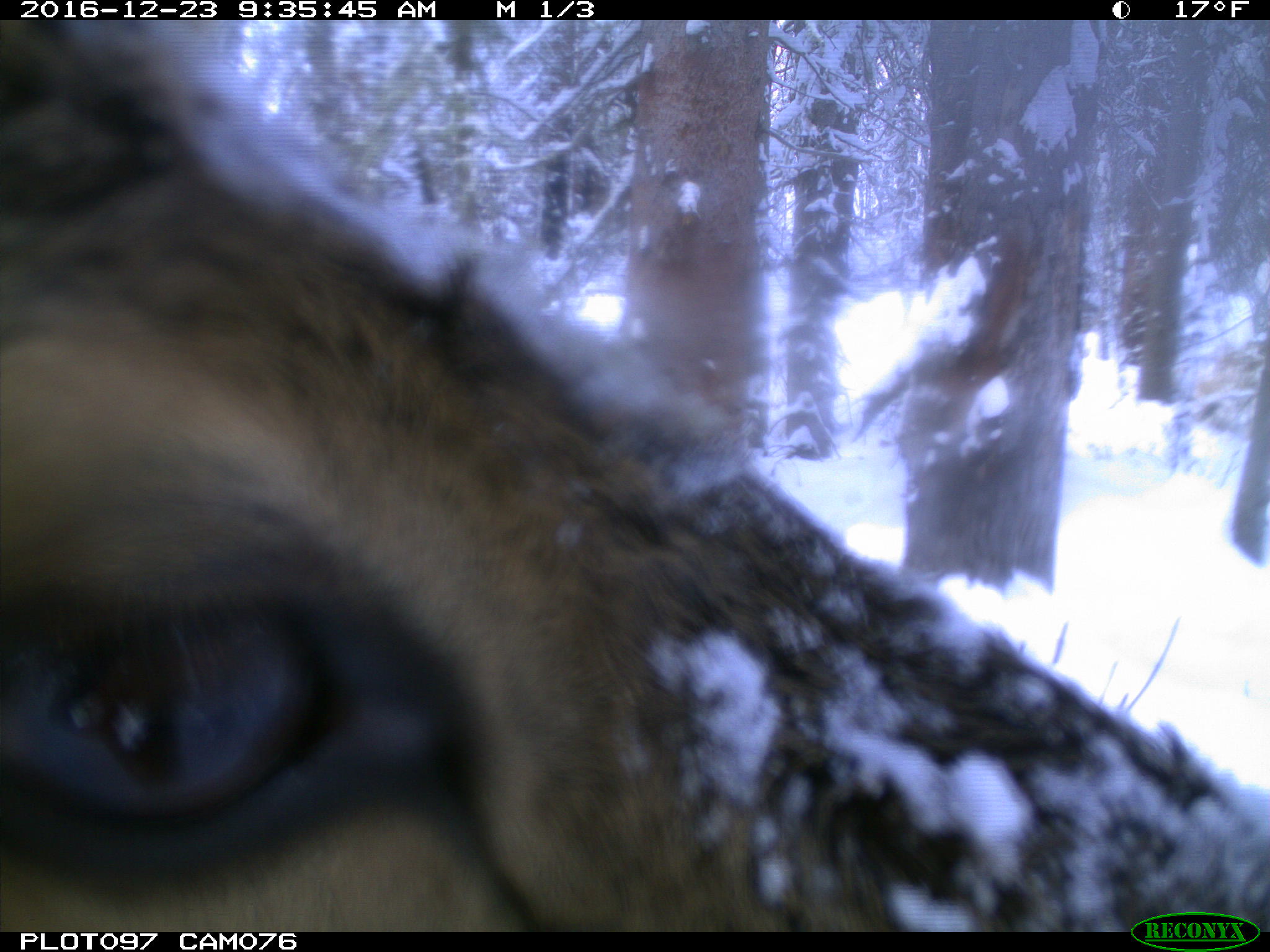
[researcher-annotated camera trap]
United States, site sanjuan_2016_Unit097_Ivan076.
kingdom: Animalia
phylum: Chordata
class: Mammalia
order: Artiodactyla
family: Cervidae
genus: Cervus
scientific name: Cervus elaphus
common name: red deer